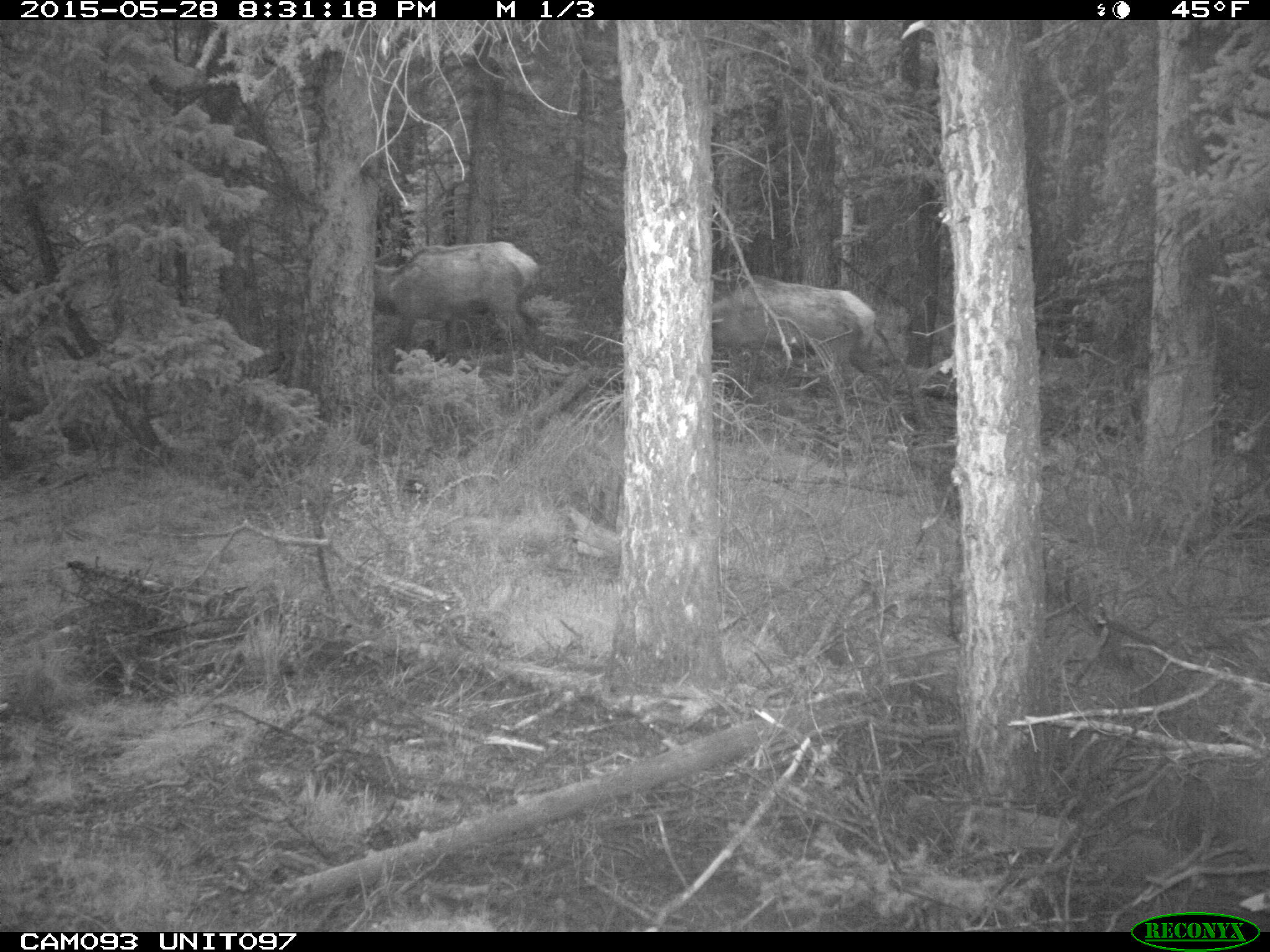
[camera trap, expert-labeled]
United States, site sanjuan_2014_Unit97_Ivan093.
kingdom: Animalia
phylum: Chordata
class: Mammalia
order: Artiodactyla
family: Cervidae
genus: Cervus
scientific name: Cervus elaphus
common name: red deer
Cervus elaphus (red deer).